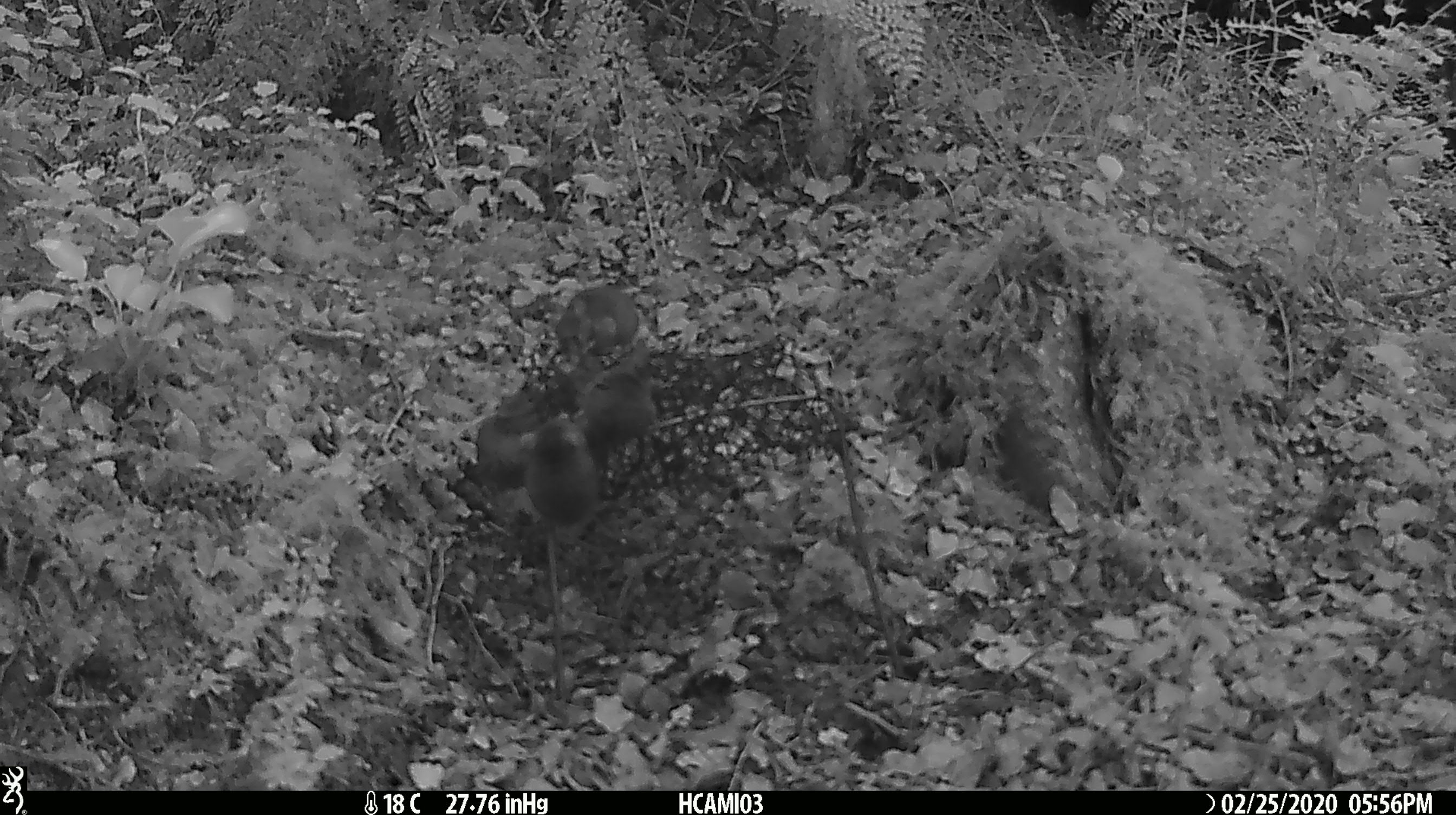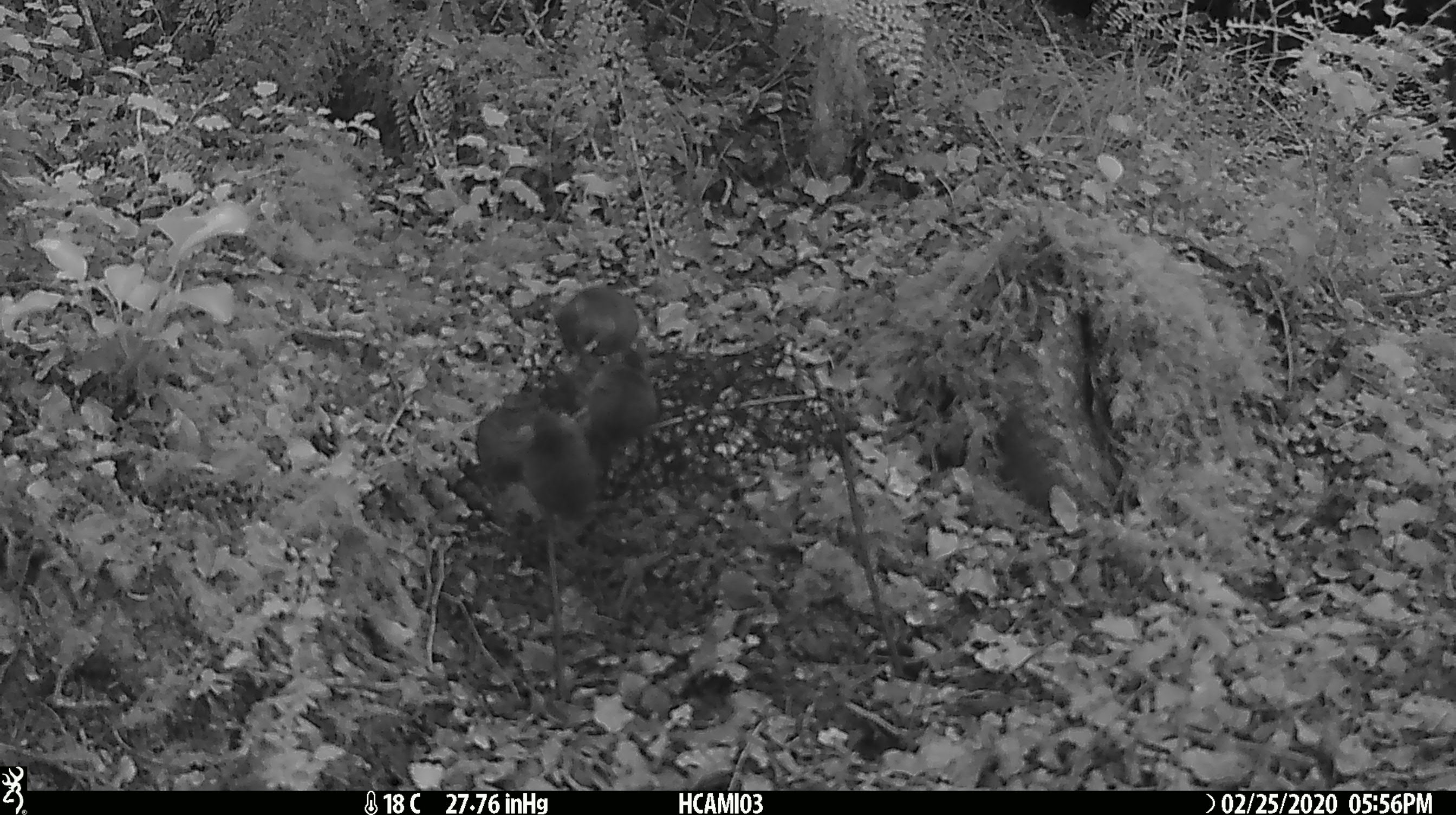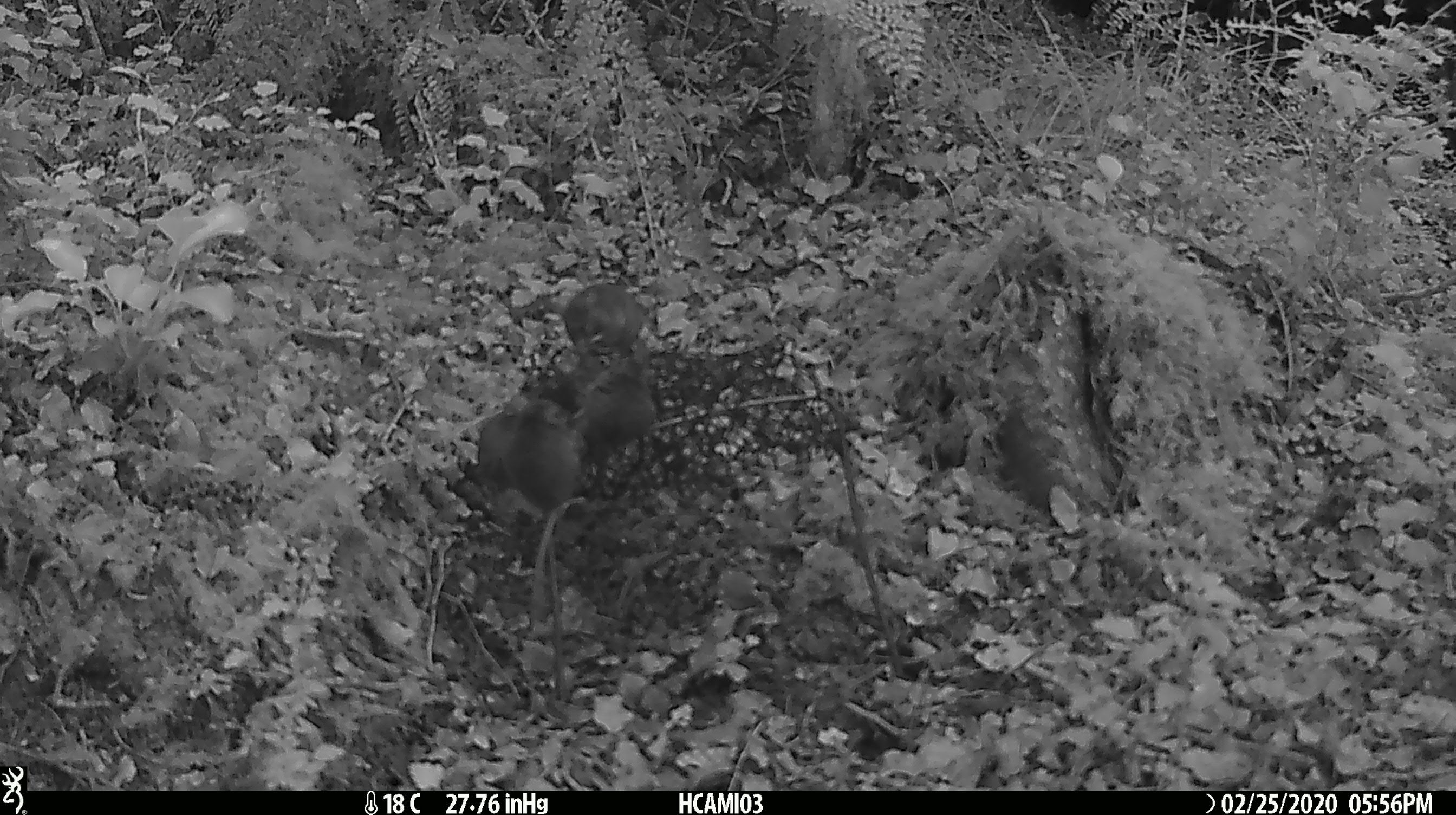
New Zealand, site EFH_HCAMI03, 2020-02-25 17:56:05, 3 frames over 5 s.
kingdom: Animalia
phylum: Chordata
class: Mammalia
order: Rodentia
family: Muridae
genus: Mus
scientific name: Mus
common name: mouse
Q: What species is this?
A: Mouse (Mus).